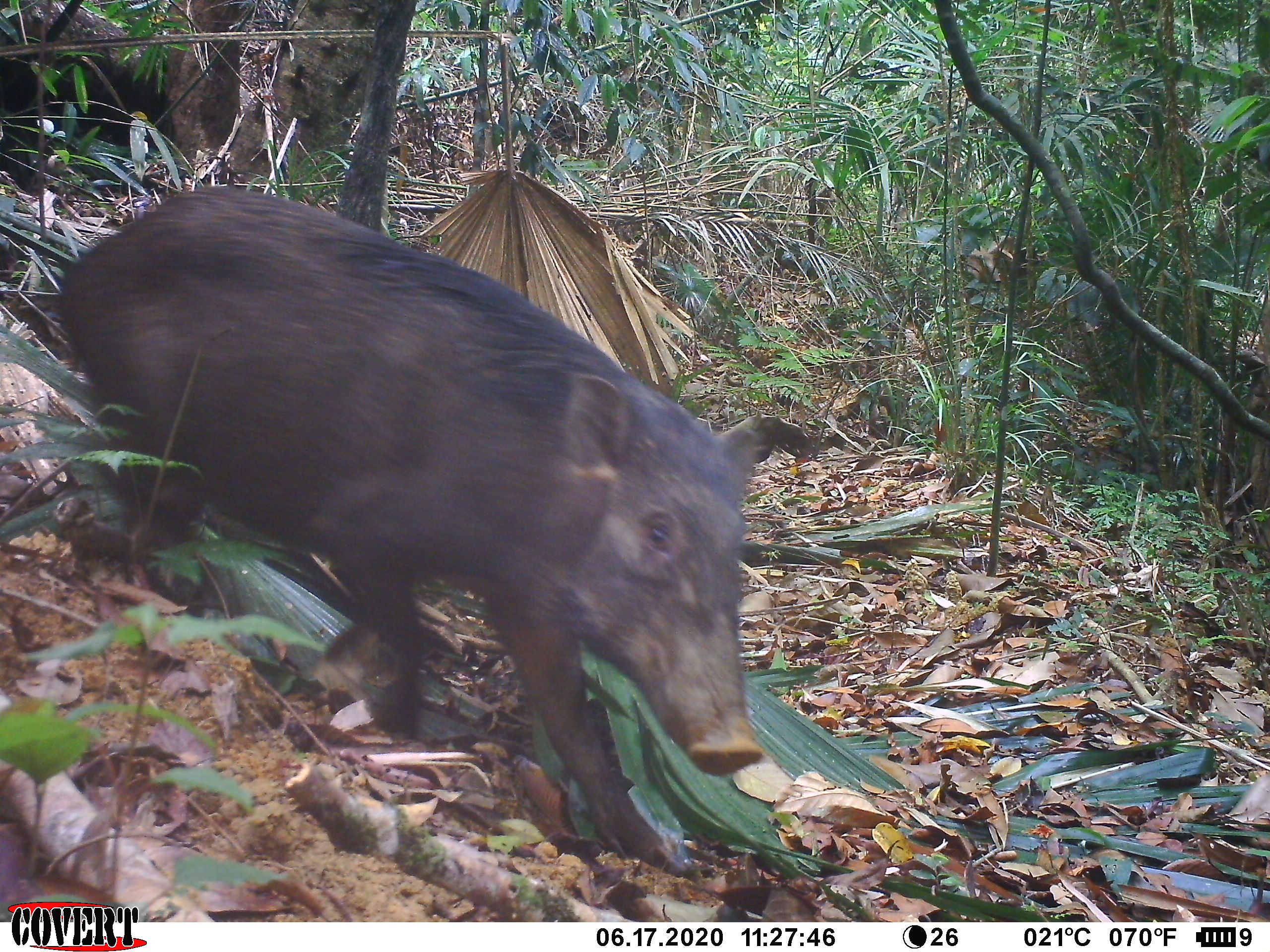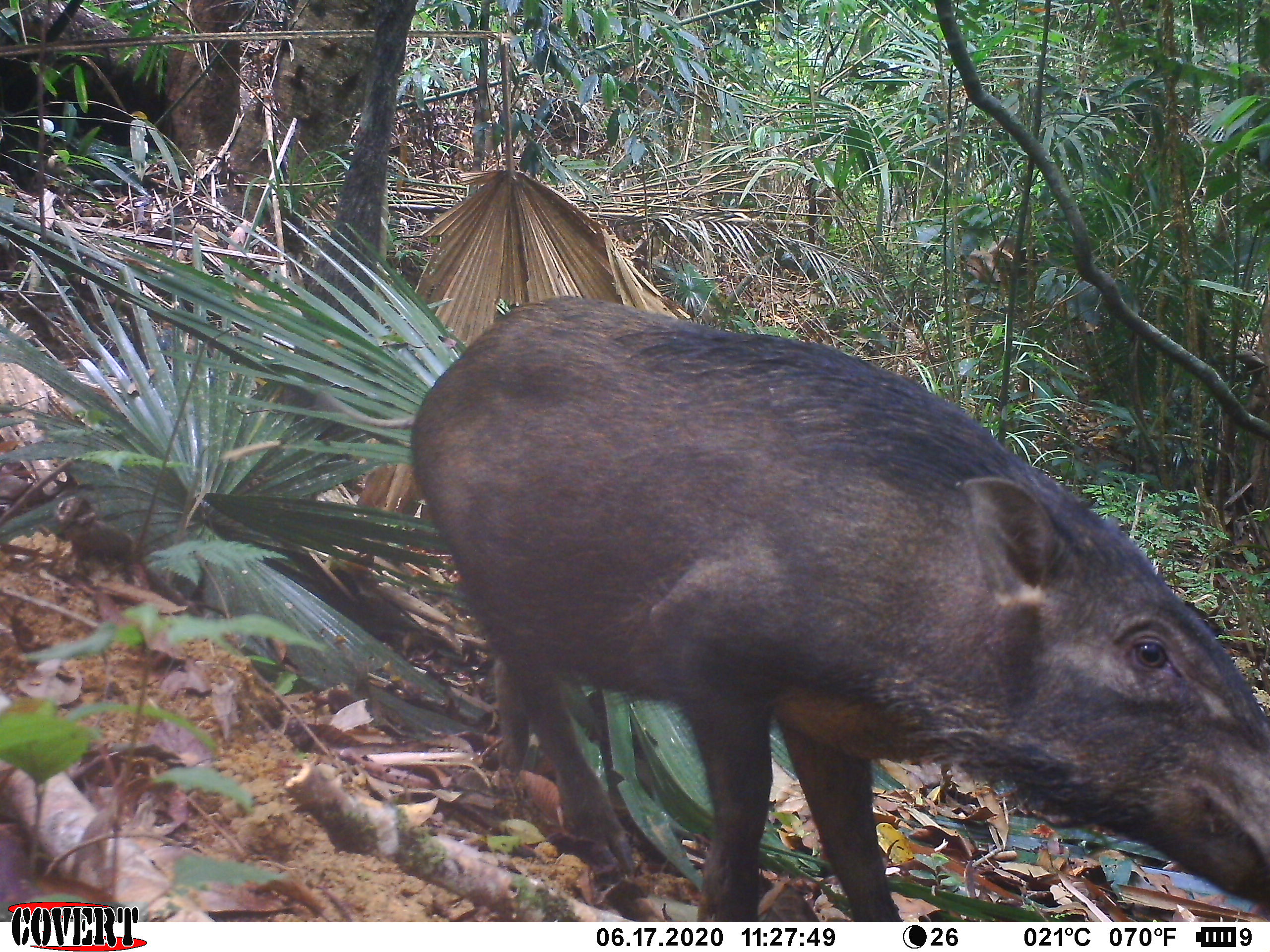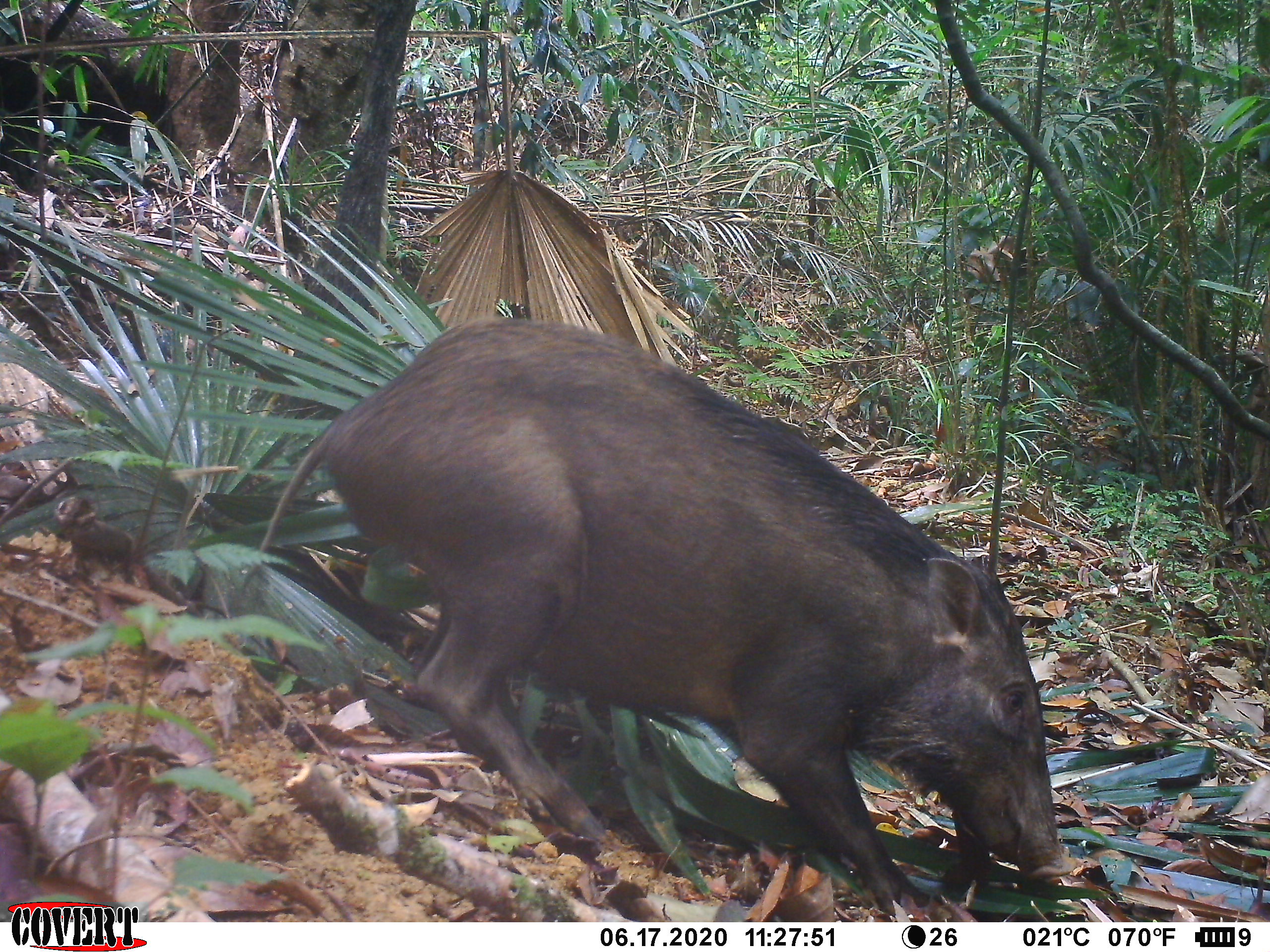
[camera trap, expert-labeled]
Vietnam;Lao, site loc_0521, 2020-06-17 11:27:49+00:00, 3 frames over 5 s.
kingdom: Animalia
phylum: Chordata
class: Mammalia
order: Artiodactyla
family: Suidae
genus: Sus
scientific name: Sus scrofa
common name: eurasian wild pig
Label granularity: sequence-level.